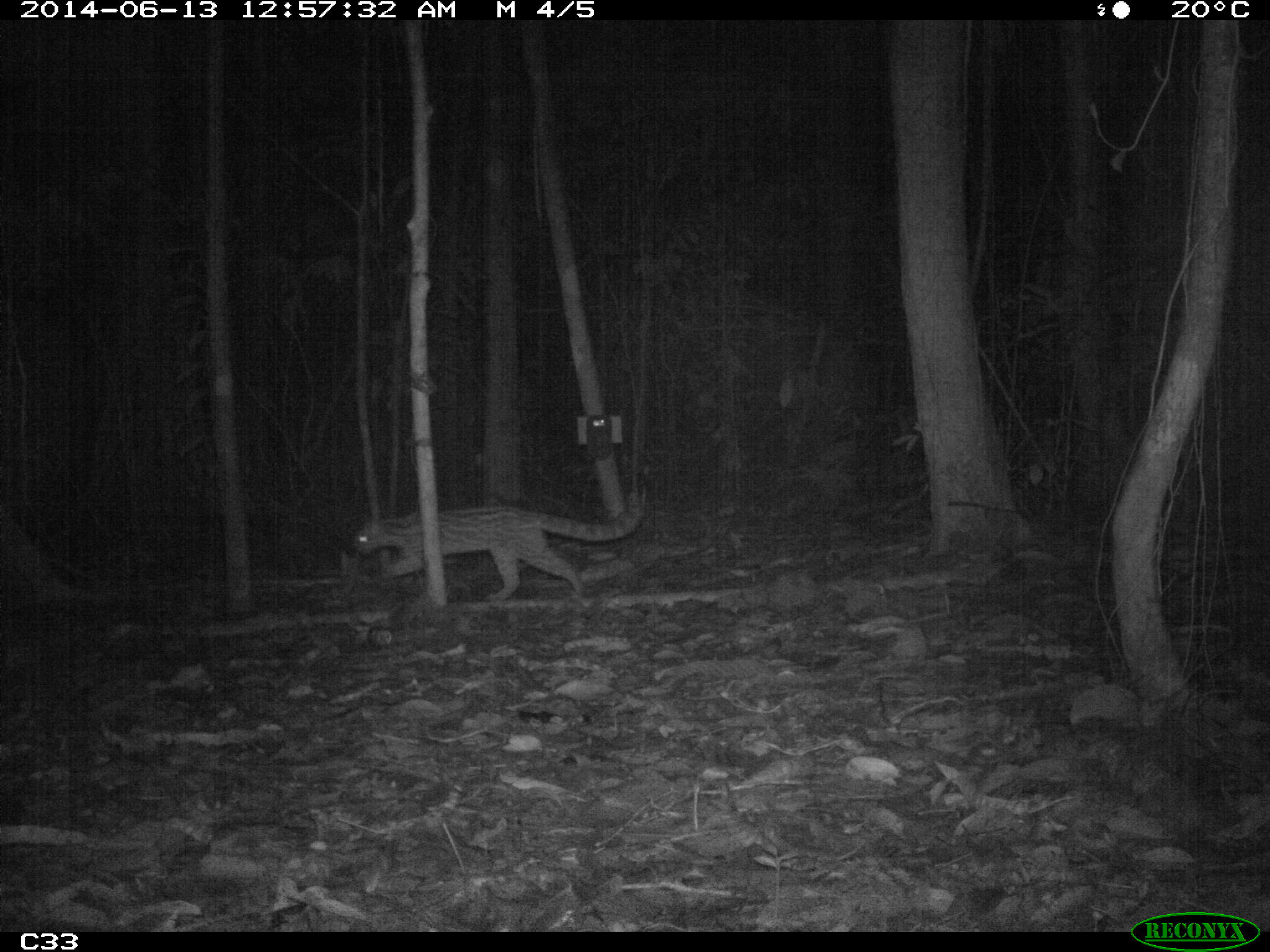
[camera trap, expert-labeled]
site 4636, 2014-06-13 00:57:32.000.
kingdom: Animalia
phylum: Chordata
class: Mammalia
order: Carnivora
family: Felidae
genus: Leopardus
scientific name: Leopardus wiedii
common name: margay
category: leopardus weidii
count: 1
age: adult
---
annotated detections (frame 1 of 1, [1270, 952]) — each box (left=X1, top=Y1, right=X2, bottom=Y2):
leopardus weidii: (left=351, top=489, right=642, bottom=605)